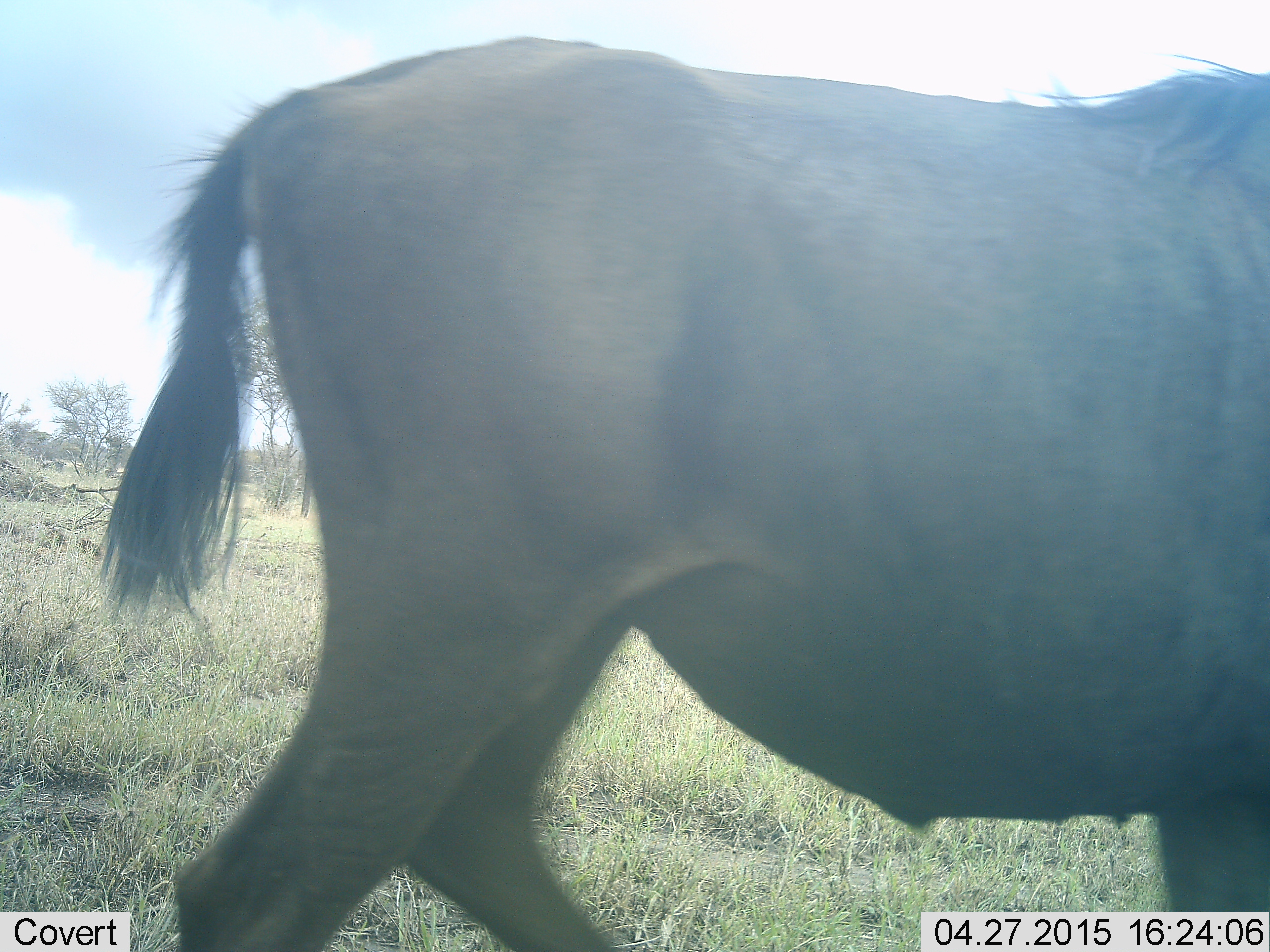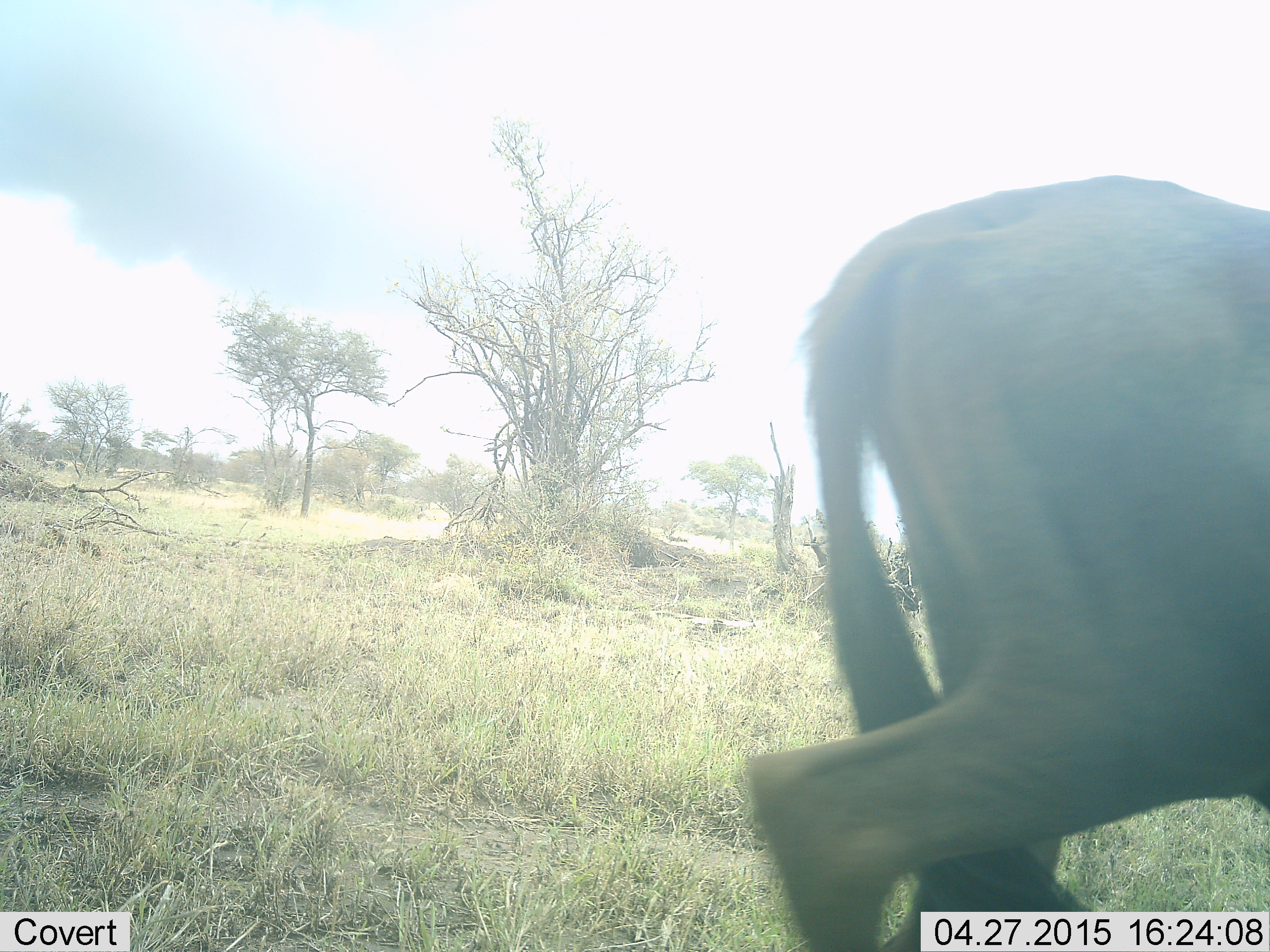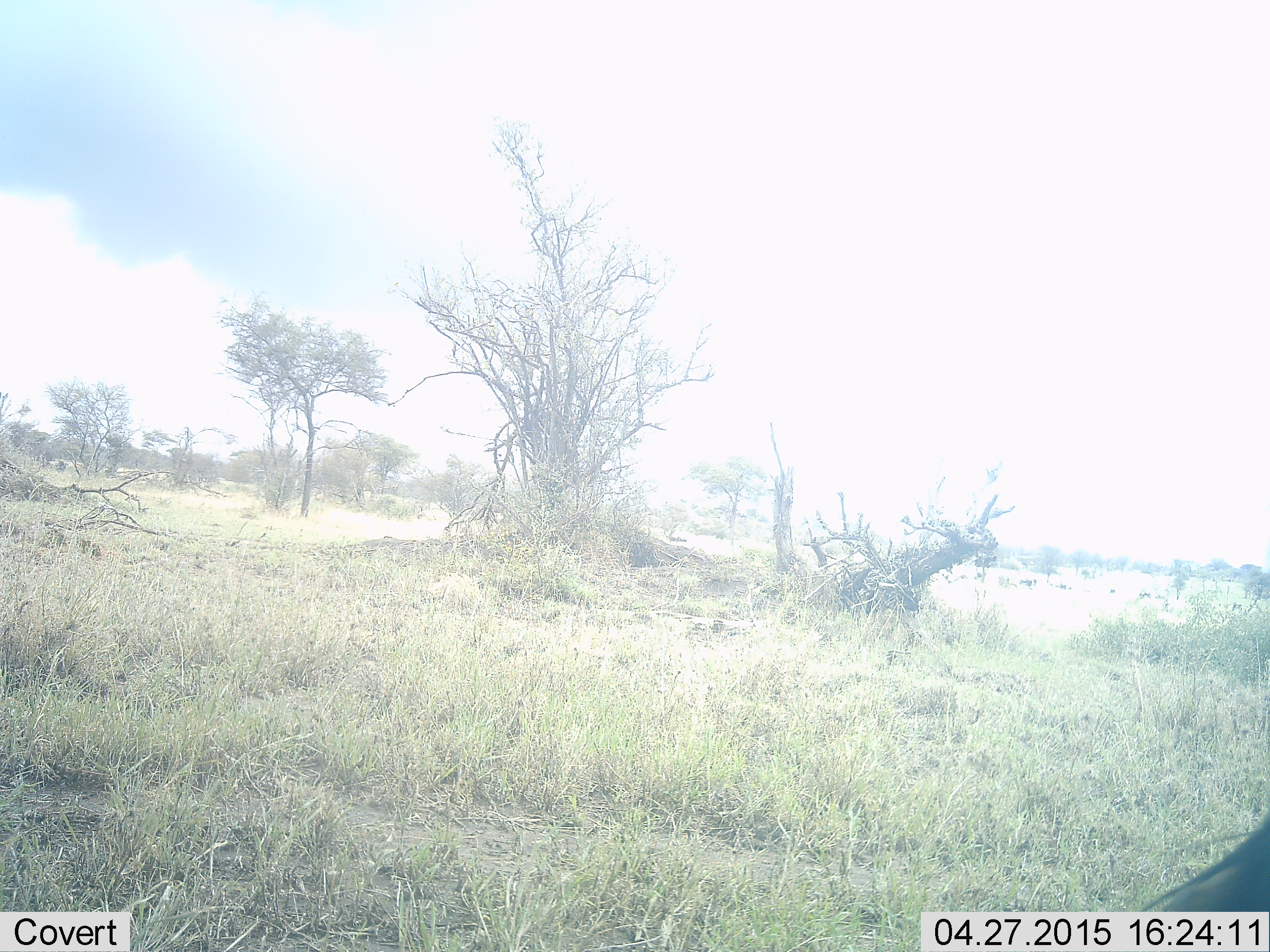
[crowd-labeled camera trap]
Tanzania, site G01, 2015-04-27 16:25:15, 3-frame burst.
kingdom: Animalia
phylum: Chordata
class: Mammalia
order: Artiodactyla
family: Bovidae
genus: Connochaetes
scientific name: Connochaetes taurinus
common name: blue wildebeest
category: wildebeest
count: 1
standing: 20%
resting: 0%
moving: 90%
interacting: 0%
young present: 0%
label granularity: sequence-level